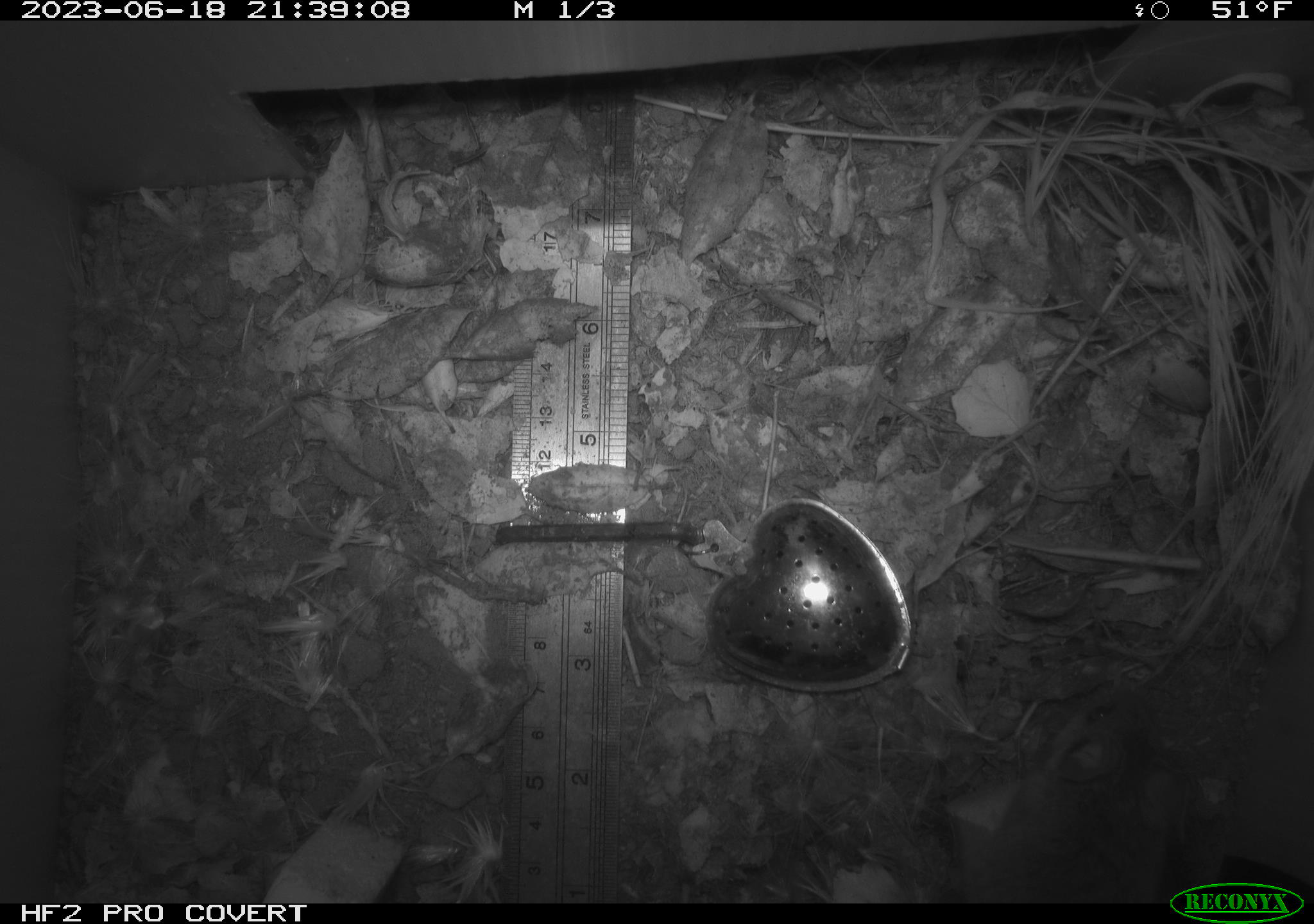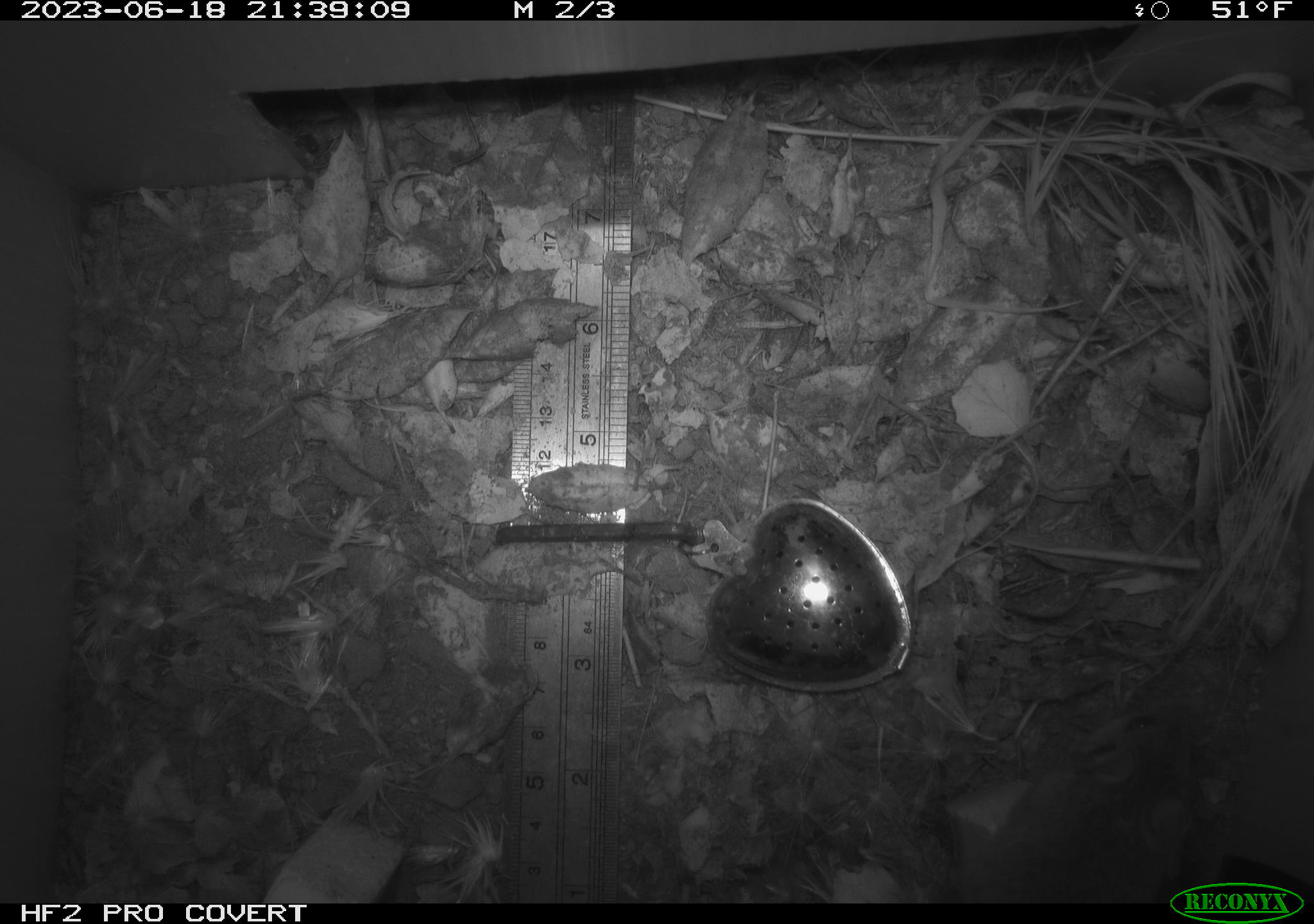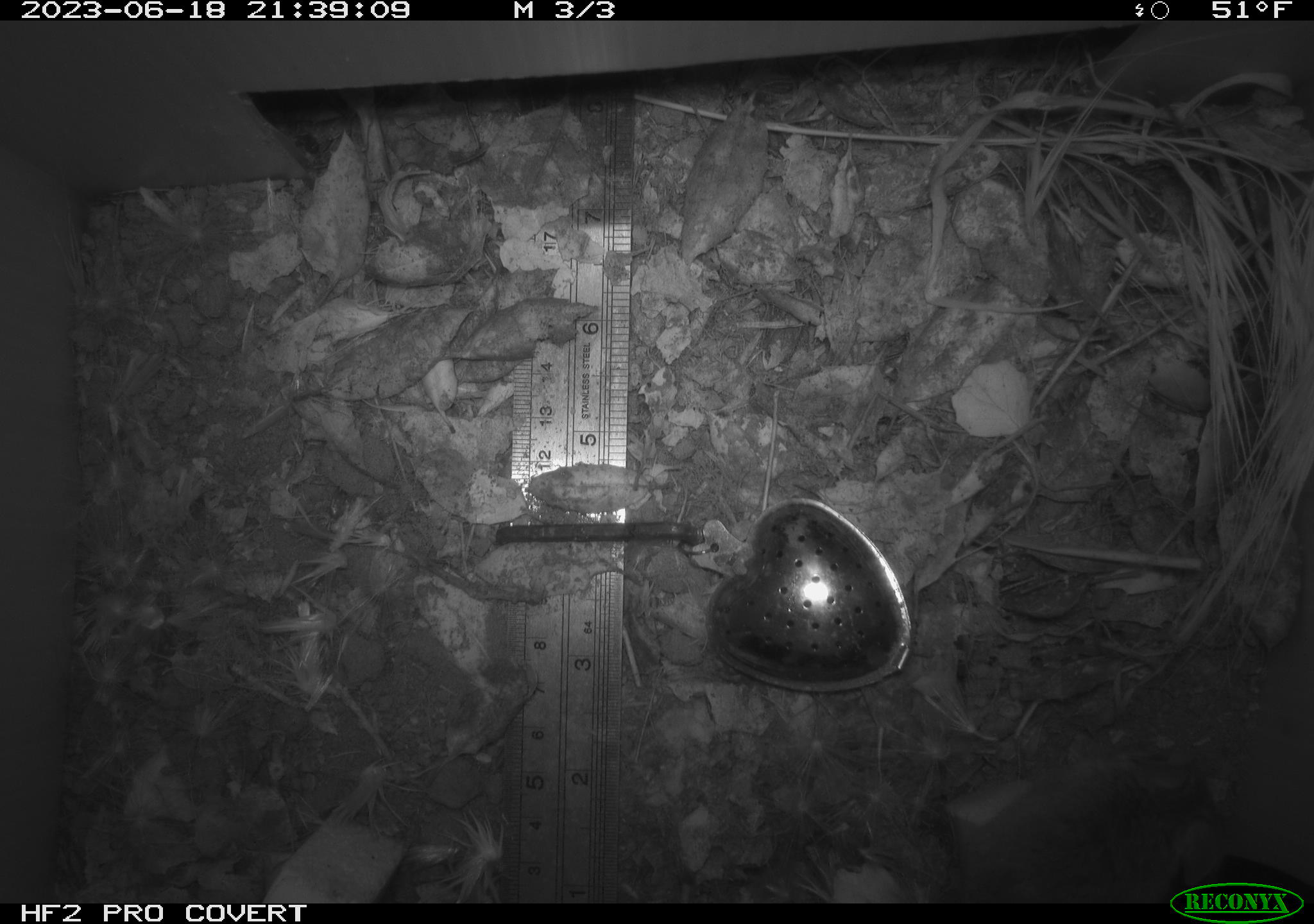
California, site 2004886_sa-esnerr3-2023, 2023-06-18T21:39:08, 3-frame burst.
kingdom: Animalia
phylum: Chordata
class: Mammalia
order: Rodentia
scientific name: Rodentia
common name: mouse species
Mouse species (Rodentia).